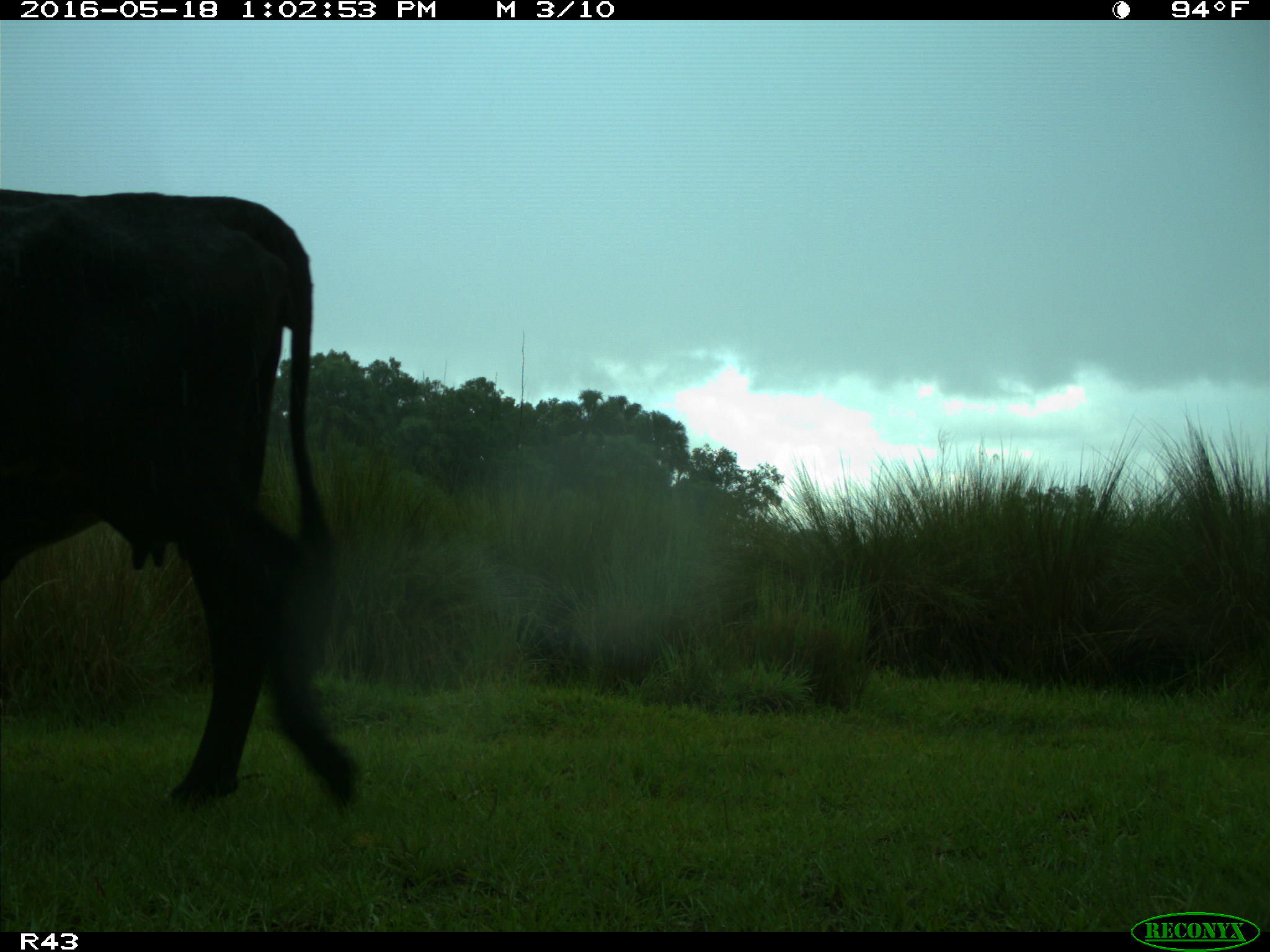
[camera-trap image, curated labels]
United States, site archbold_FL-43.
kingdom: Animalia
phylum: Chordata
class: Mammalia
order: Artiodactyla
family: Bovidae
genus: Bos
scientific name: Bos taurus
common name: domestic cow